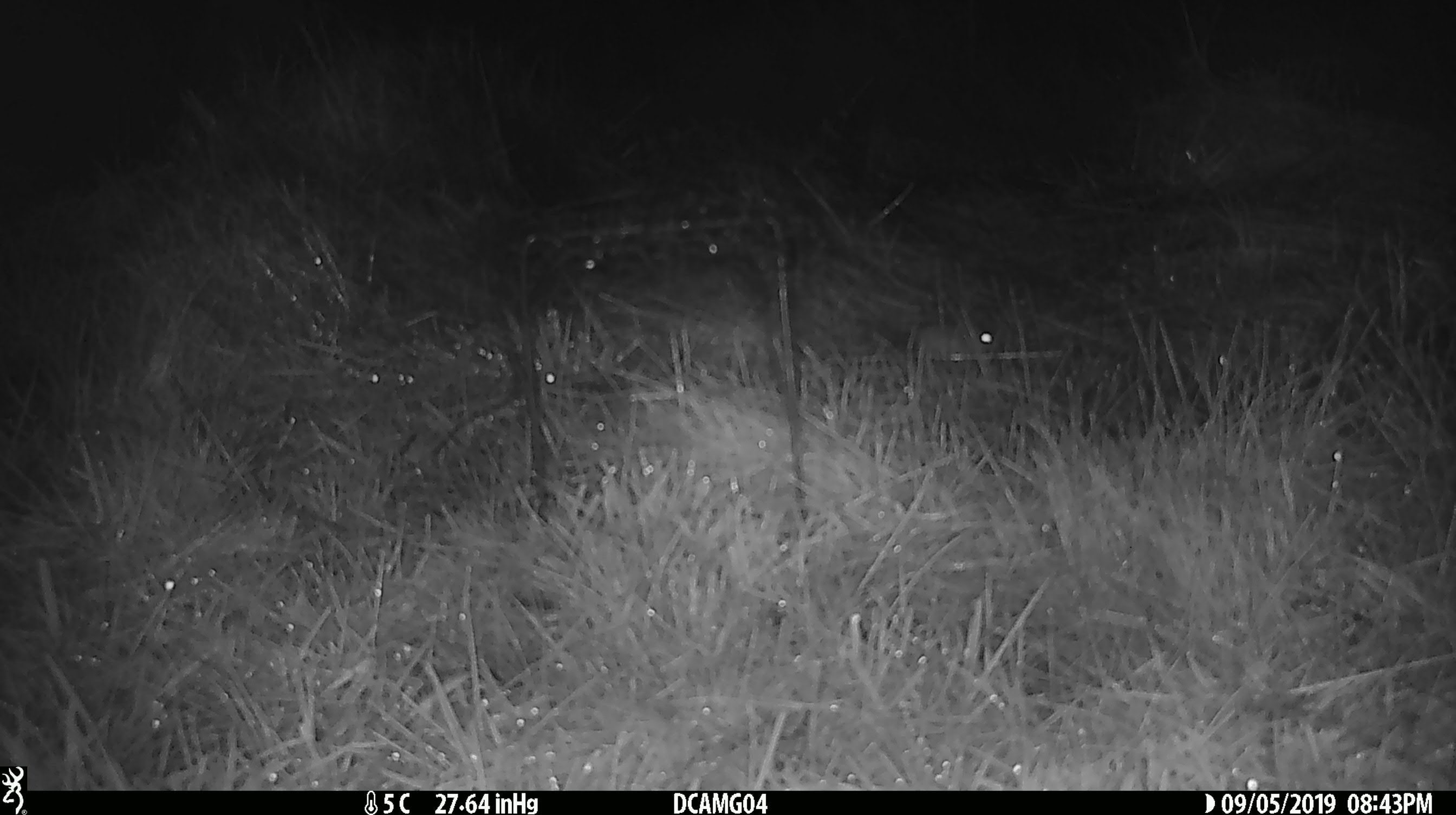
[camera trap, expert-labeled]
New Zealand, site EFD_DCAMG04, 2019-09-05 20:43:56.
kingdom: Animalia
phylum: Chordata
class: Mammalia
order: Rodentia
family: Muridae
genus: Mus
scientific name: Mus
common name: mouse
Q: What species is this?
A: Mouse (Mus).